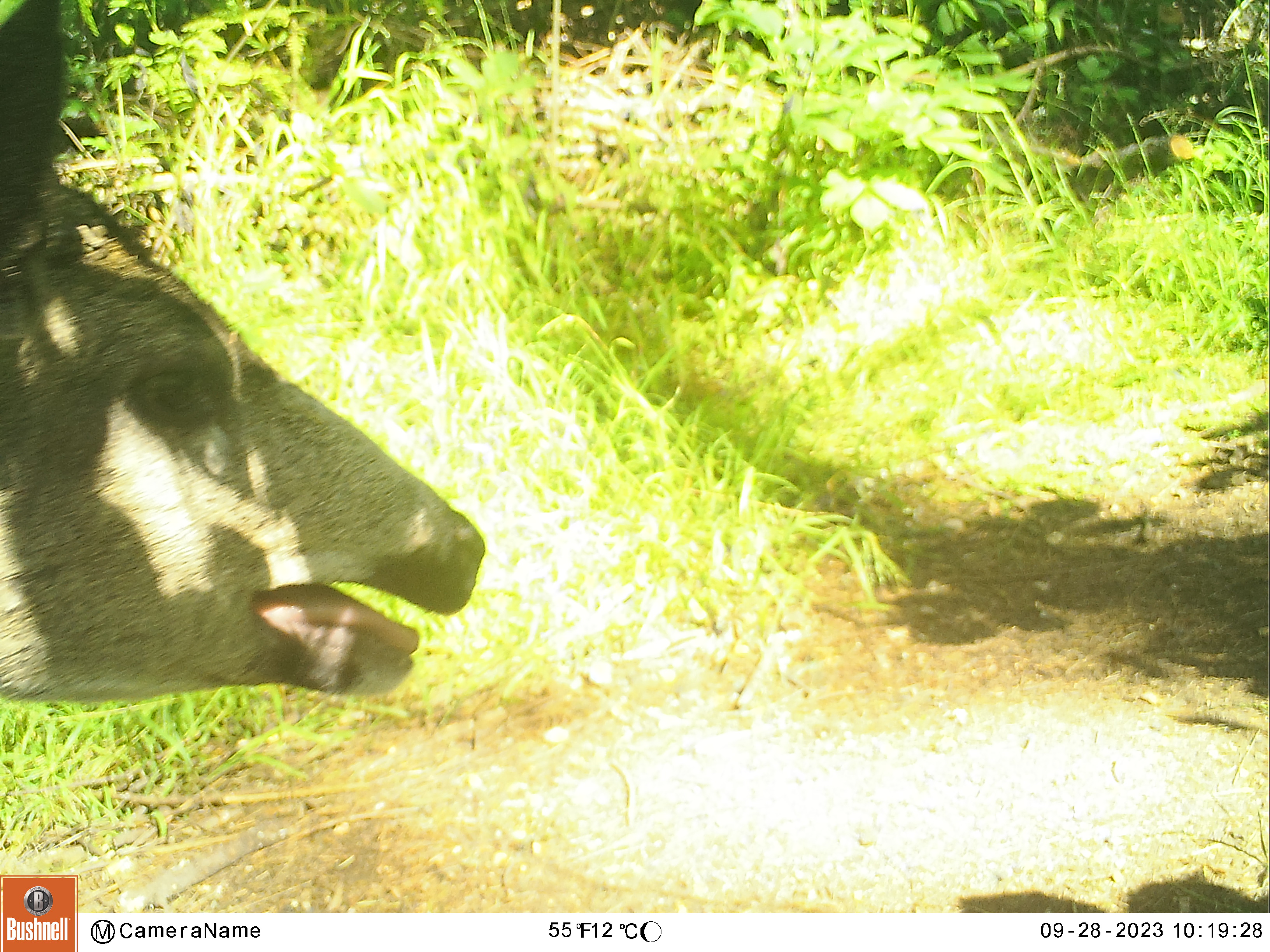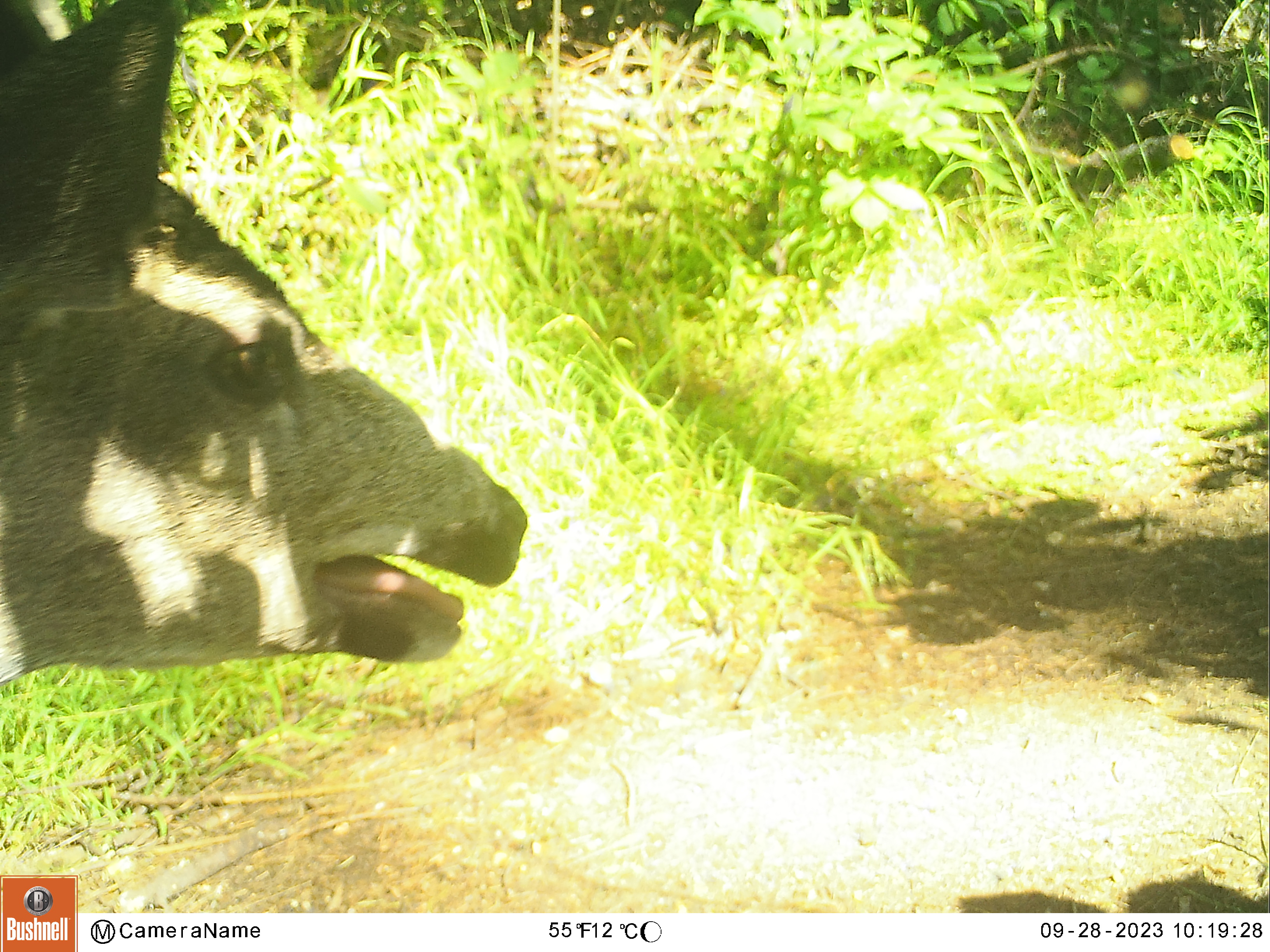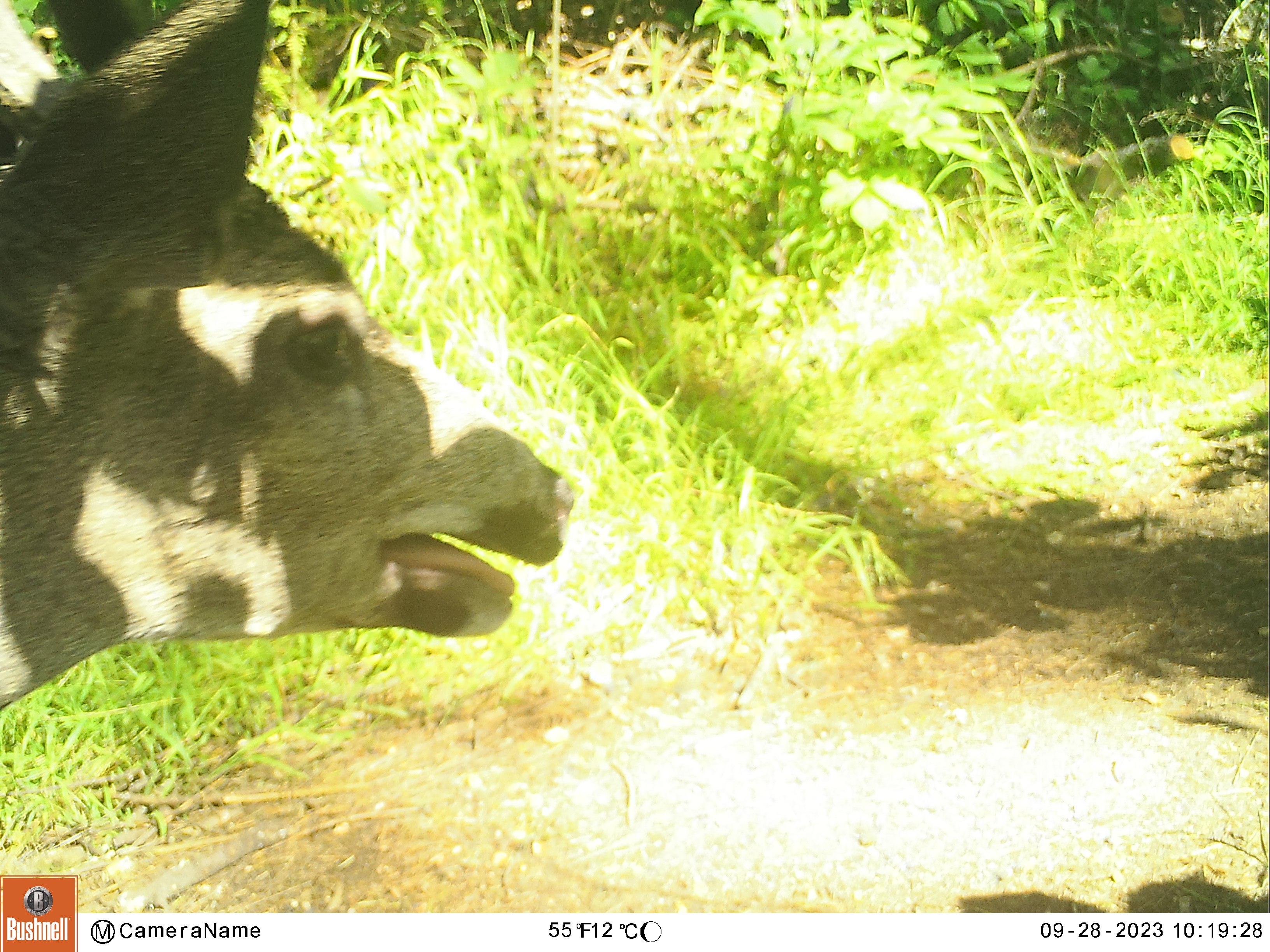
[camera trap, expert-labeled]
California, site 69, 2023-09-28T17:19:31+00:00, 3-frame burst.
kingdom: Animalia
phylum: Chordata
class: Mammalia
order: Artiodactyla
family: Cervidae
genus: Odocoileus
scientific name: Odocoileus hemionus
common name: mule deer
Mule deer (Odocoileus hemionus).